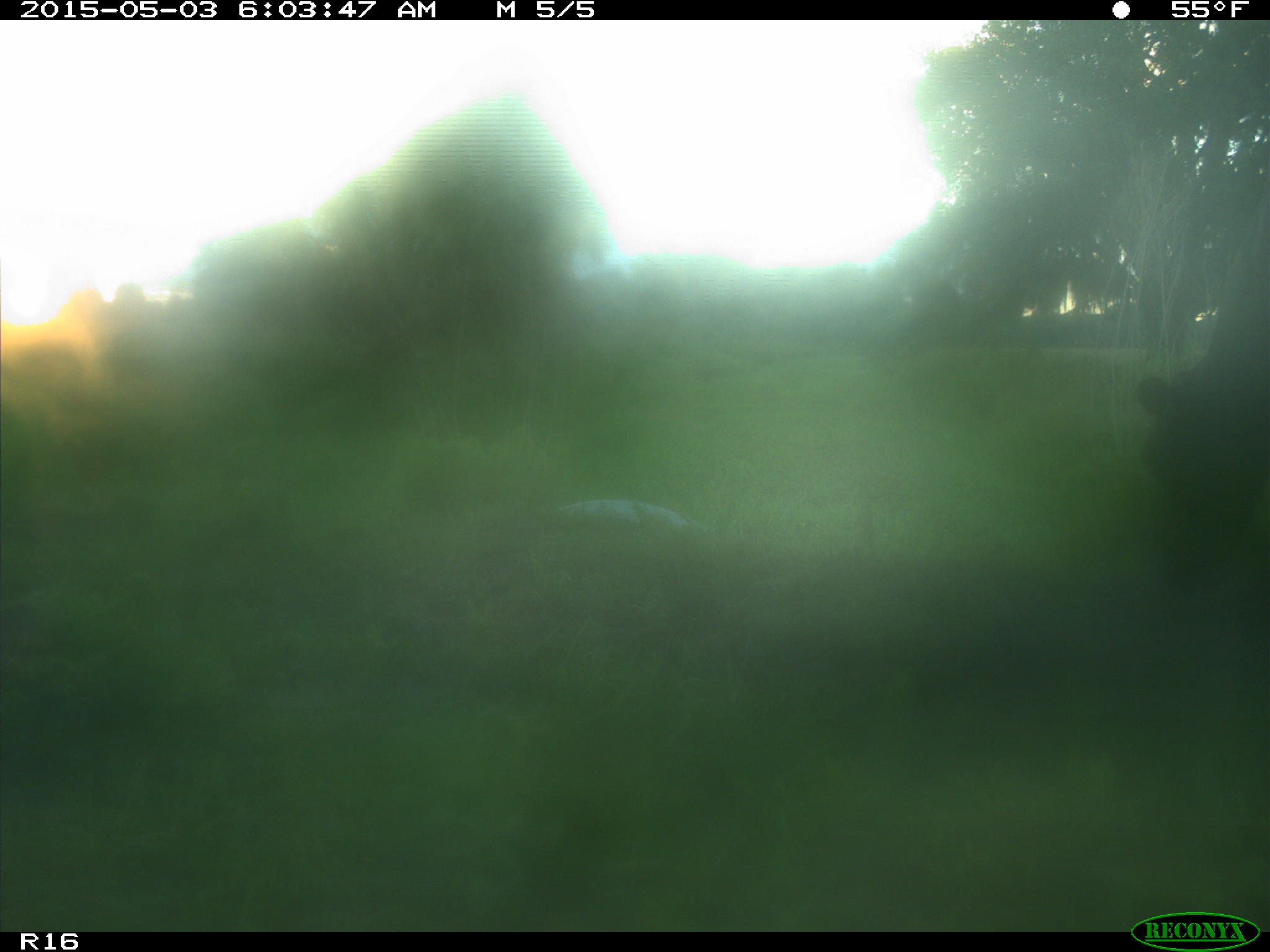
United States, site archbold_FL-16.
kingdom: Animalia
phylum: Chordata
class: Mammalia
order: Artiodactyla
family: Bovidae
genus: Bos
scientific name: Bos taurus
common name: domestic cow